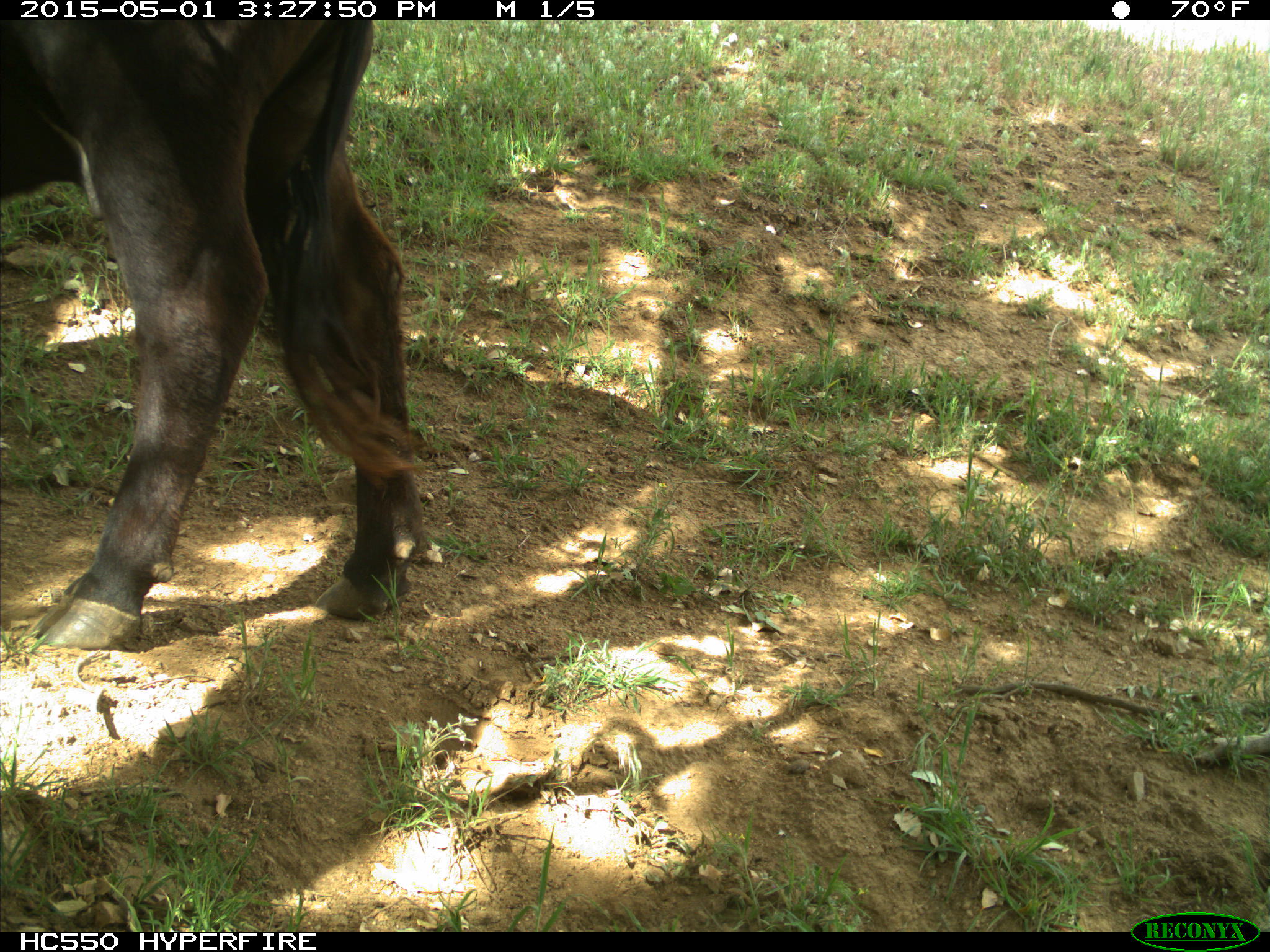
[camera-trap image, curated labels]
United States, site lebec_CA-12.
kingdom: Animalia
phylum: Chordata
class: Mammalia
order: Artiodactyla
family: Bovidae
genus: Bos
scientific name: Bos taurus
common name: domestic cow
Bos taurus (domestic cow).